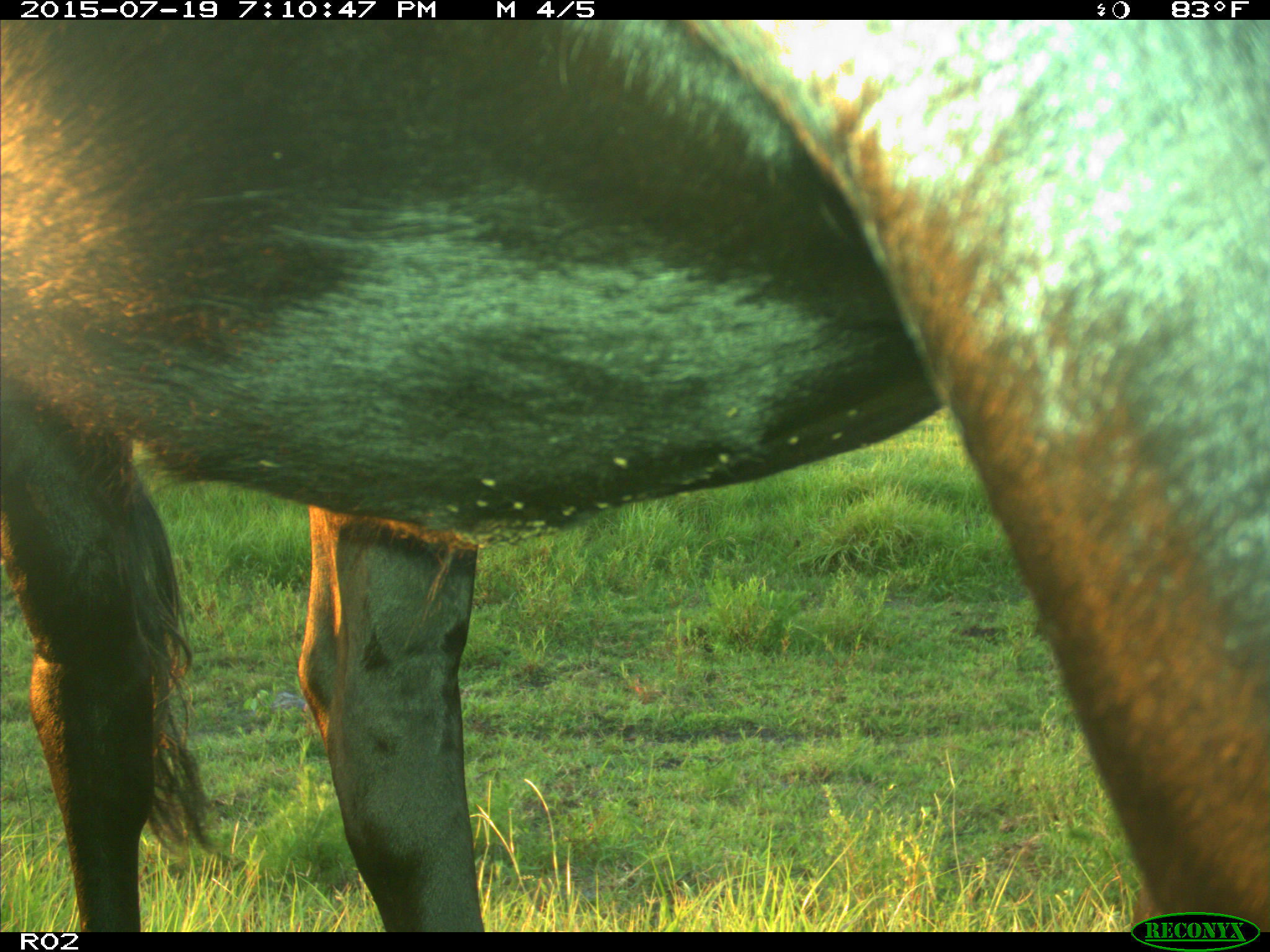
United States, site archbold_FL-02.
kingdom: Animalia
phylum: Chordata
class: Mammalia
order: Artiodactyla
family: Bovidae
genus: Bos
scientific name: Bos taurus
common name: domestic cow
Bos taurus (domestic cow).